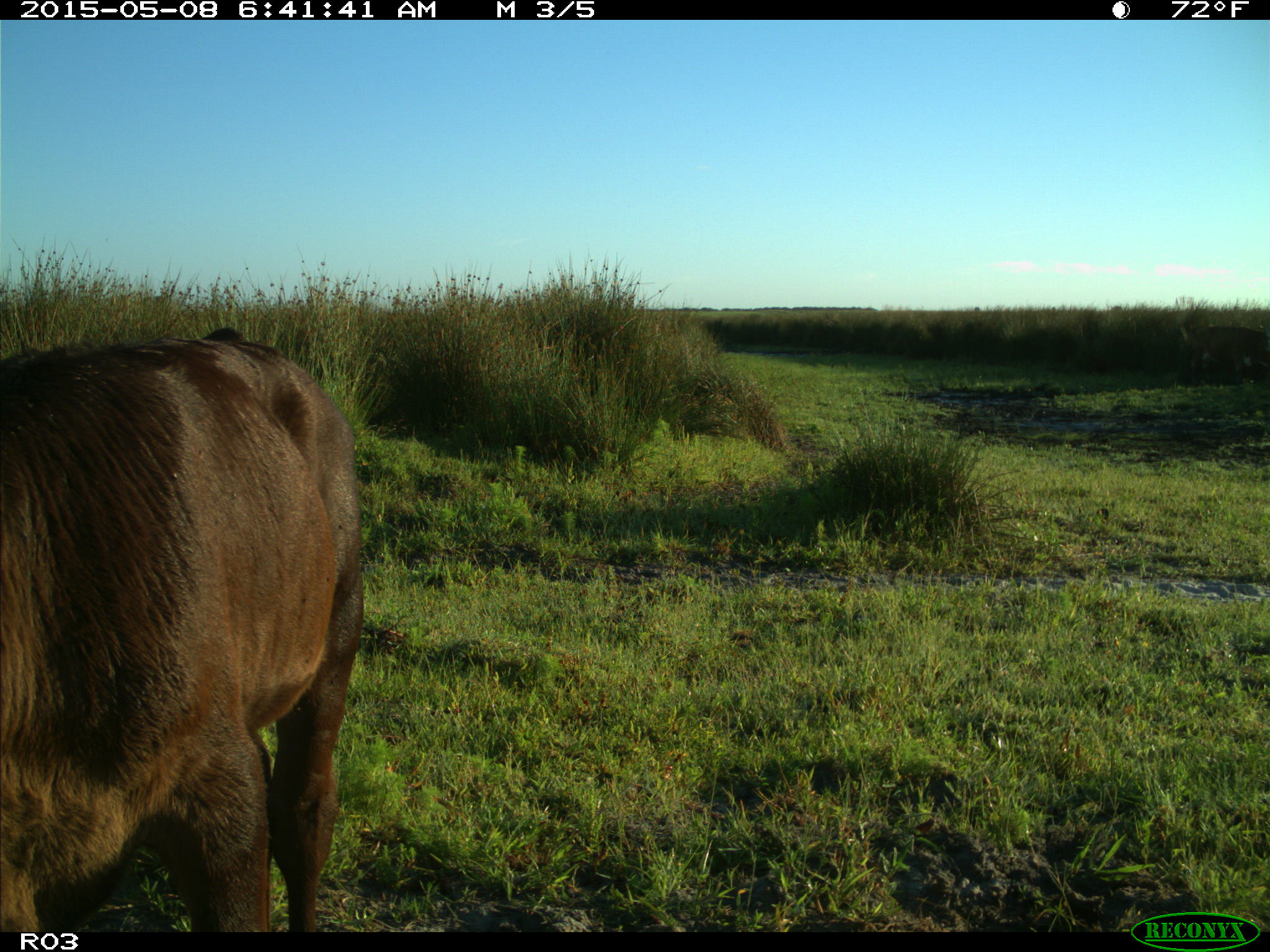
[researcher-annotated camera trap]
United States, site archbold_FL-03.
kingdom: Animalia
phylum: Chordata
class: Mammalia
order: Artiodactyla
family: Bovidae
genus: Bos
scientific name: Bos taurus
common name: domestic cow